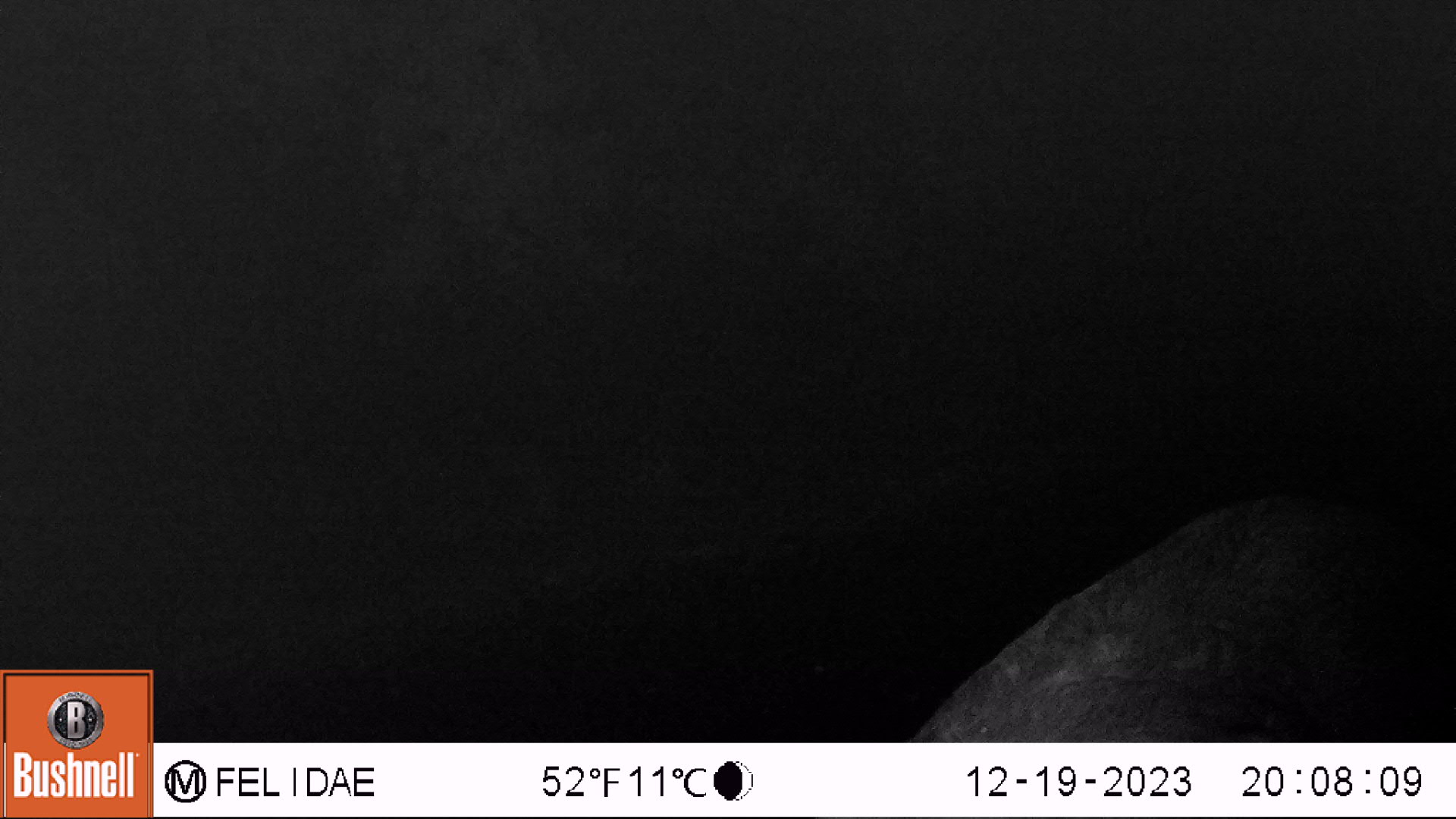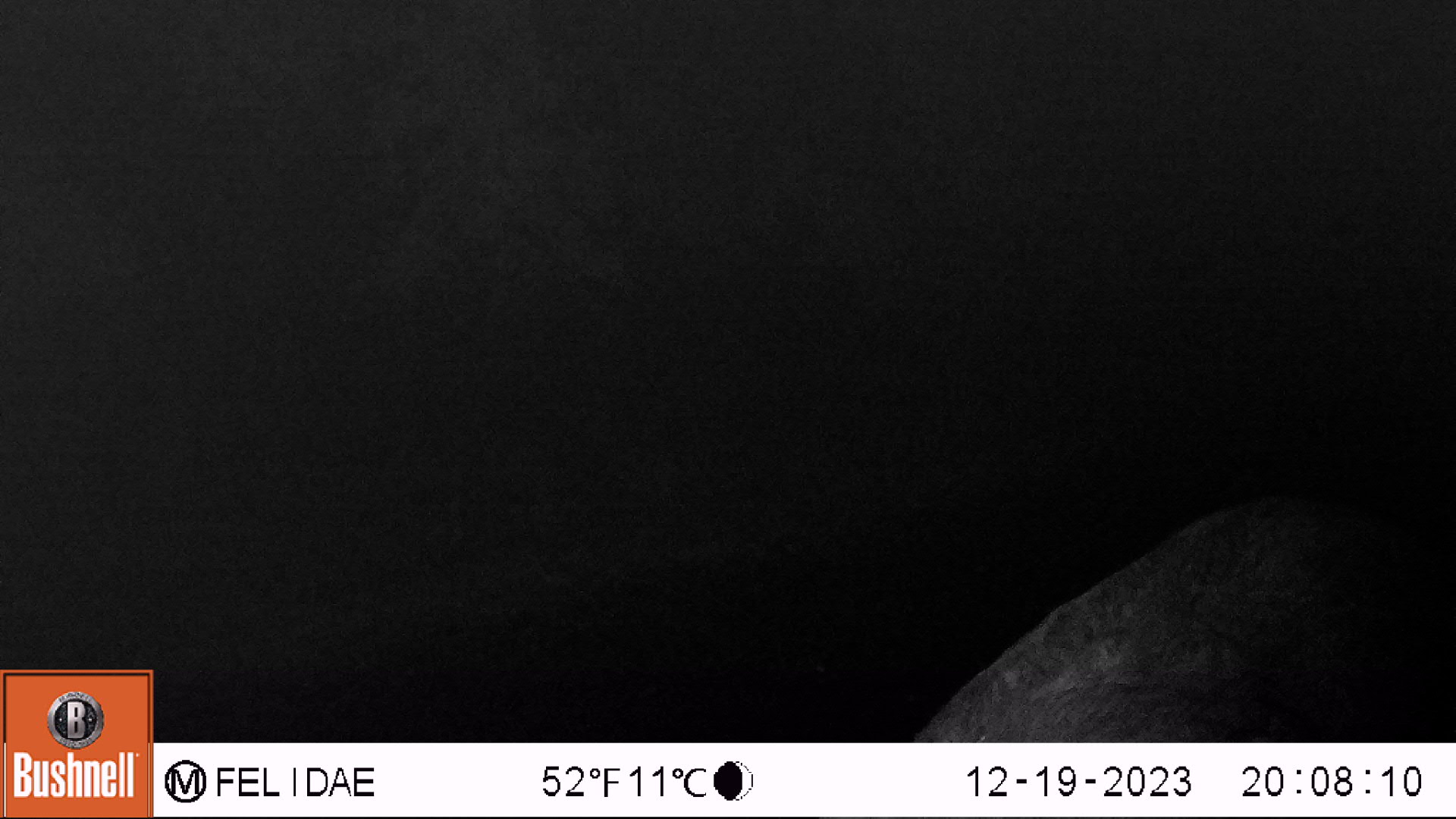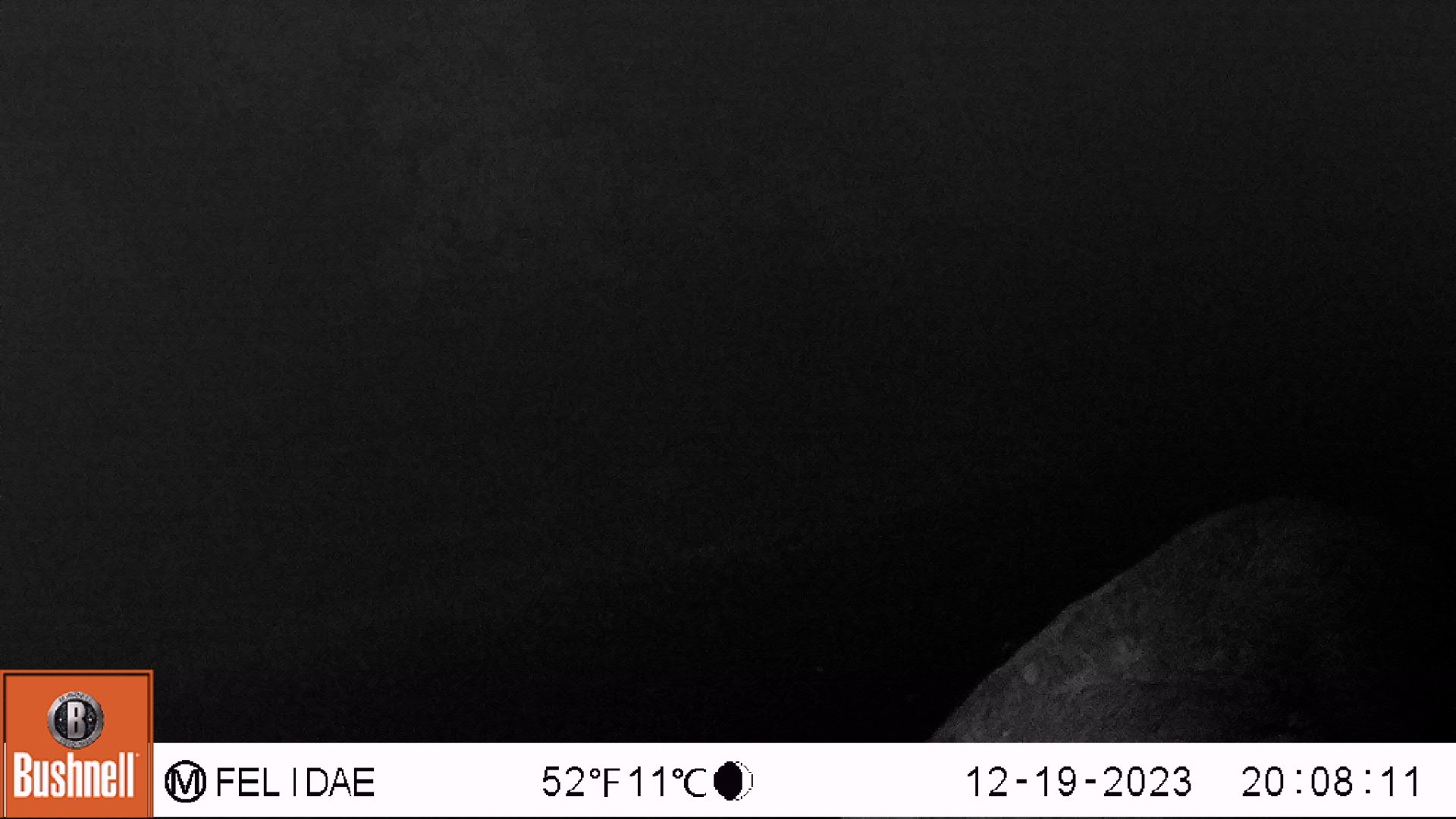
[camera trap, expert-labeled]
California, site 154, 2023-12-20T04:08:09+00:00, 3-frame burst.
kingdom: Animalia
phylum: Chordata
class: Mammalia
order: Artiodactyla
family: Cervidae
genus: Odocoileus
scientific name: Odocoileus hemionus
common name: mule deer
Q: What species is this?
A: Mule deer (Odocoileus hemionus).